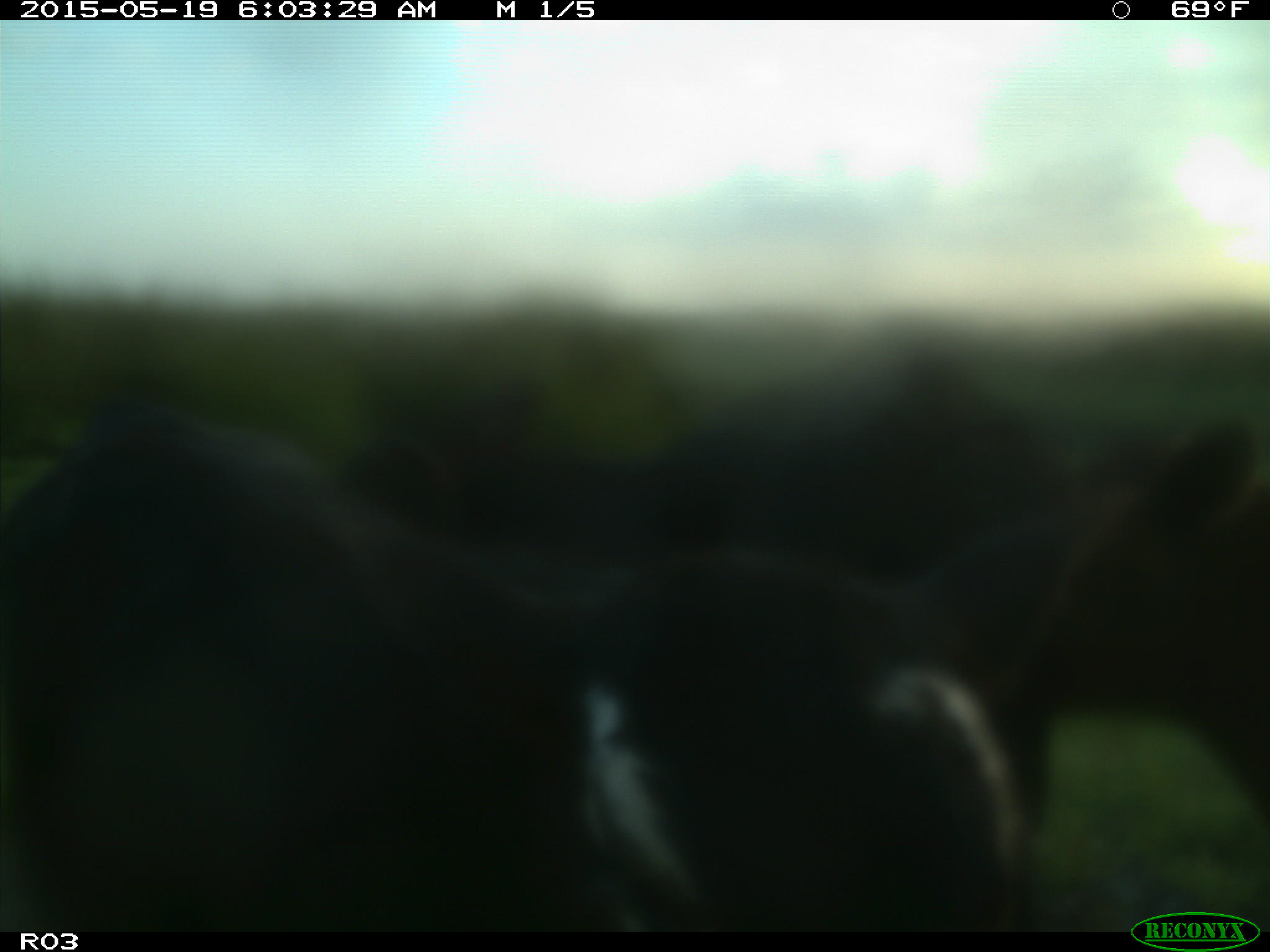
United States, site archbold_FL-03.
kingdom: Animalia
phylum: Chordata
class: Mammalia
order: Artiodactyla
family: Bovidae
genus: Bos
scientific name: Bos taurus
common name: domestic cow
Bos taurus (domestic cow).